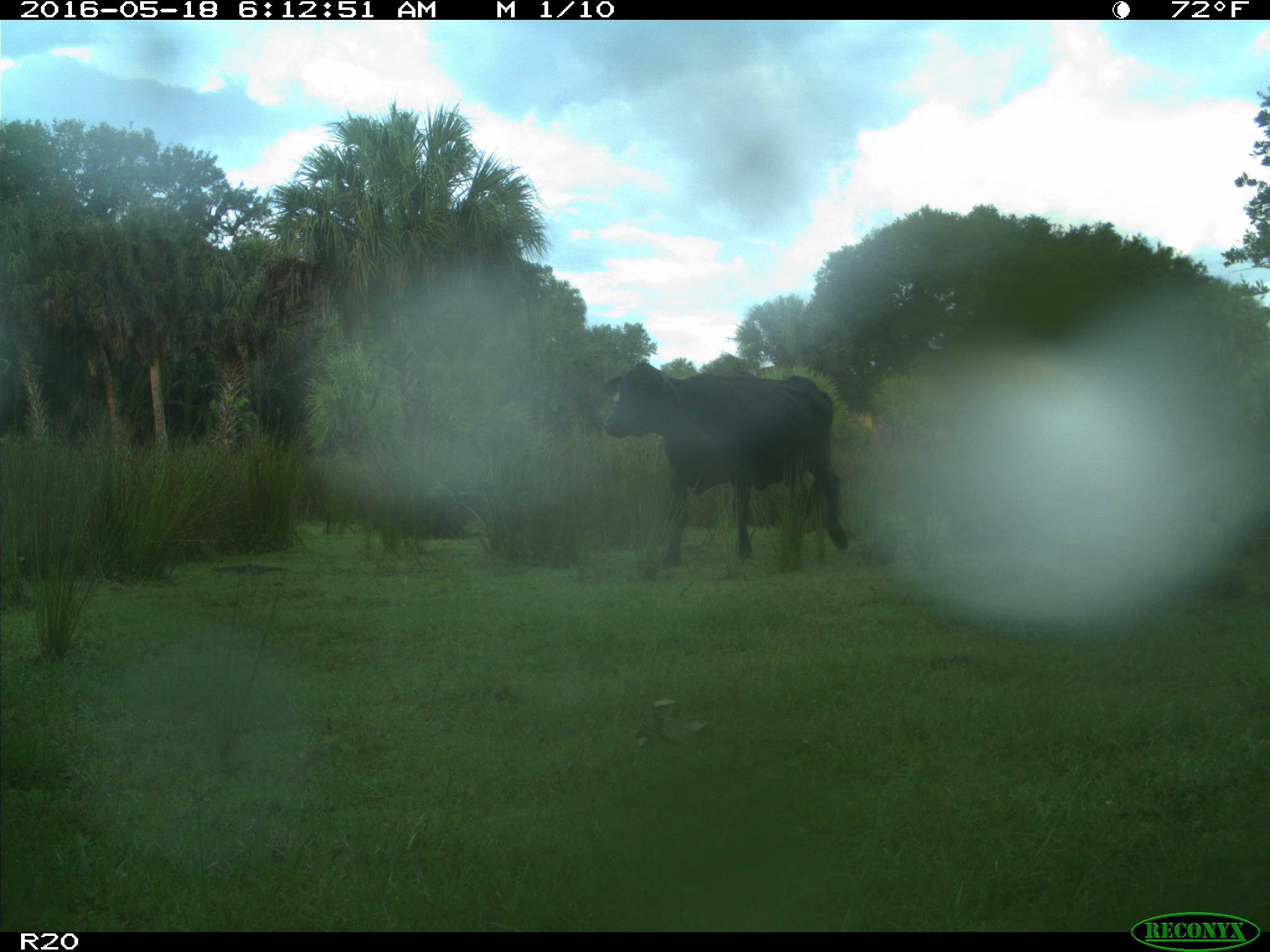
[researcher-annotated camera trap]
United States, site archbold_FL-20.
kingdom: Animalia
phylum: Chordata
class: Mammalia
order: Artiodactyla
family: Bovidae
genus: Bos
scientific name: Bos taurus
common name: domestic cow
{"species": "Bos taurus (domestic cow)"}